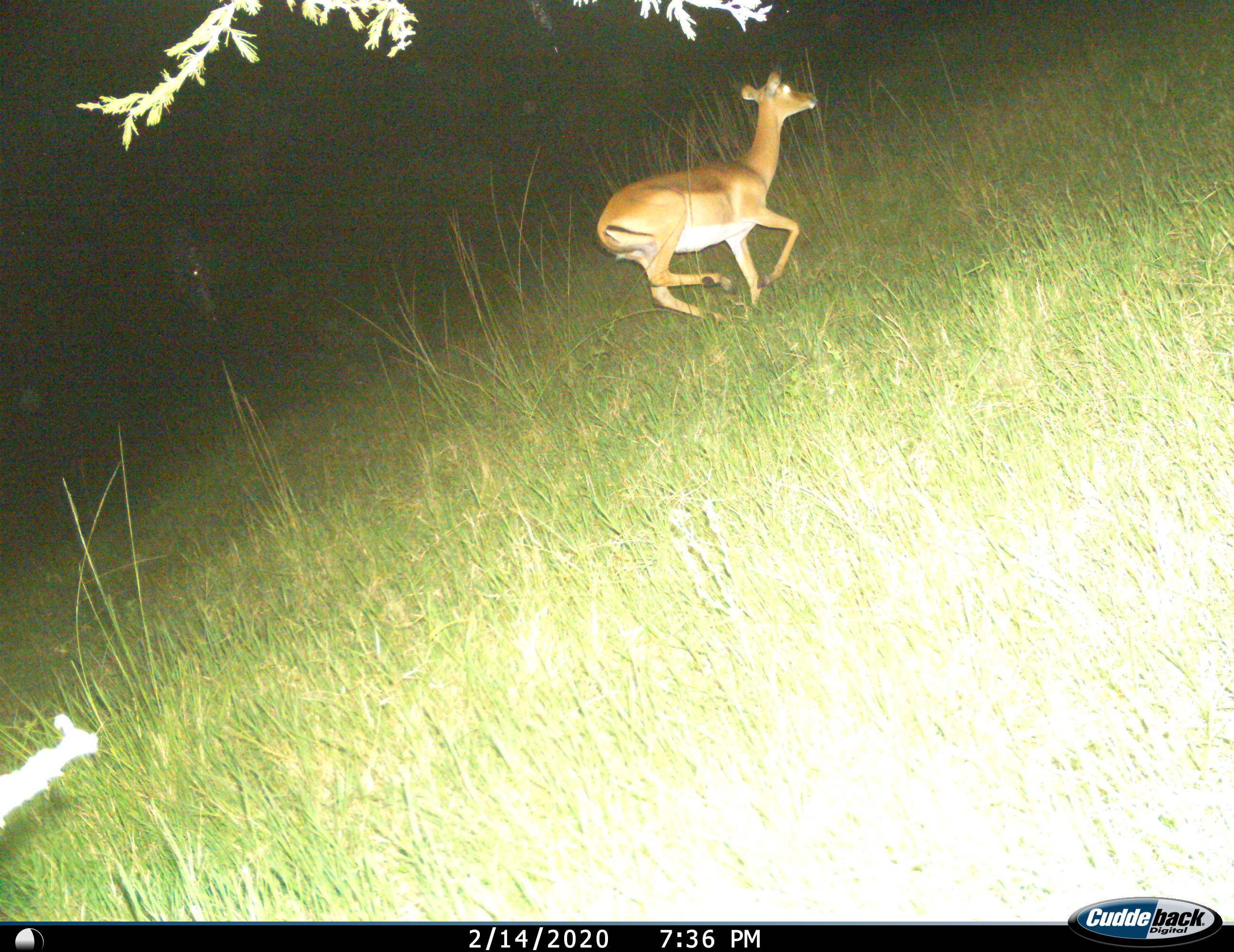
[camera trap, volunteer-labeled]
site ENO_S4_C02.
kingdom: Animalia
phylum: Chordata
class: Mammalia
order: Artiodactyla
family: Bovidae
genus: Aepyceros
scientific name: Aepyceros melampus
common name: impala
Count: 1.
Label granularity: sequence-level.